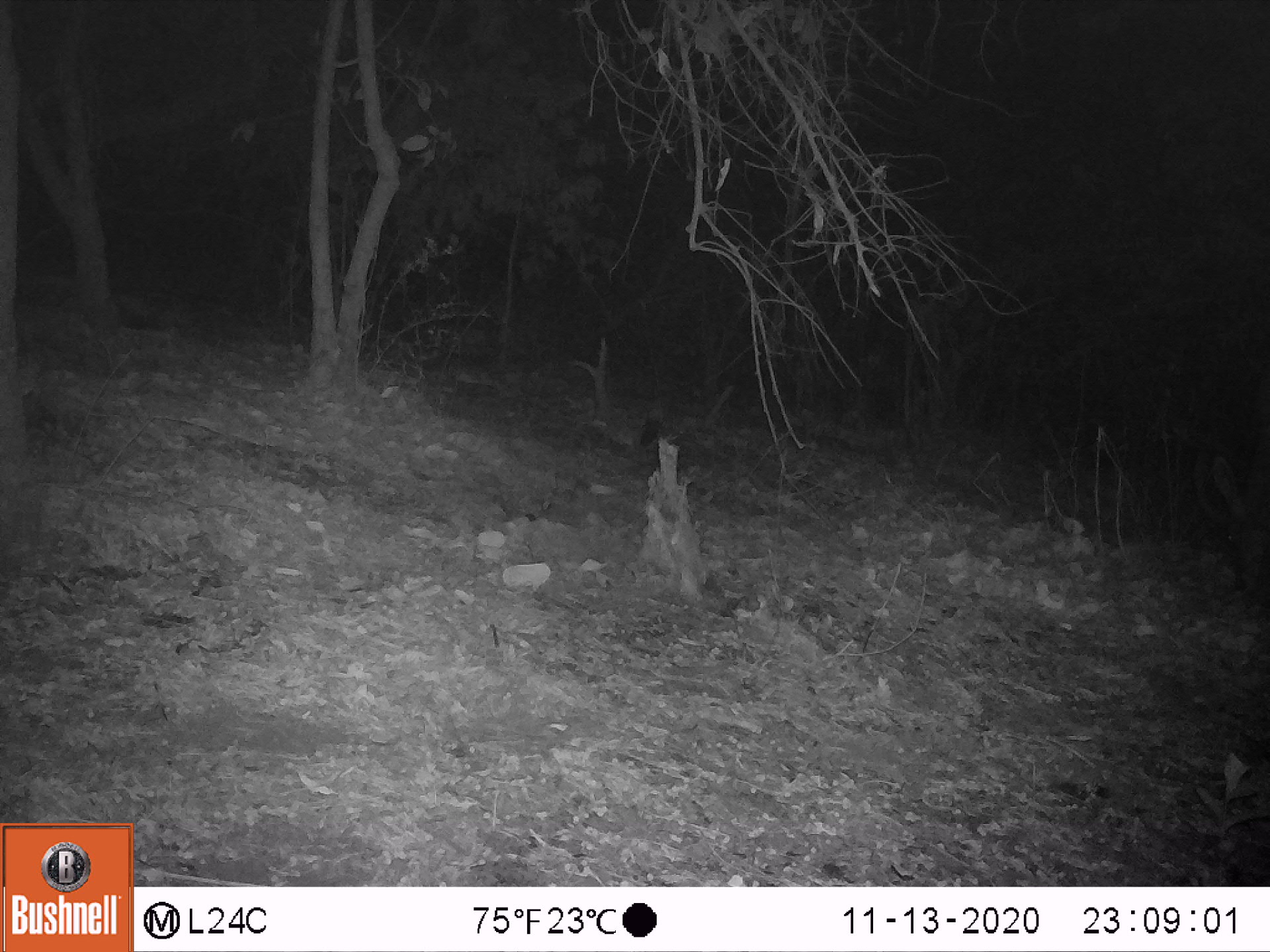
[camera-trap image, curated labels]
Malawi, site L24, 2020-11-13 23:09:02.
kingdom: Animalia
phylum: Chordata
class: Mammalia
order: Artiodactyla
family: Bovidae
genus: Hippotragus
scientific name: Hippotragus niger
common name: sable antelope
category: sable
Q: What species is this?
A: Sable (sable antelope) (Hippotragus niger).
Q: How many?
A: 1.